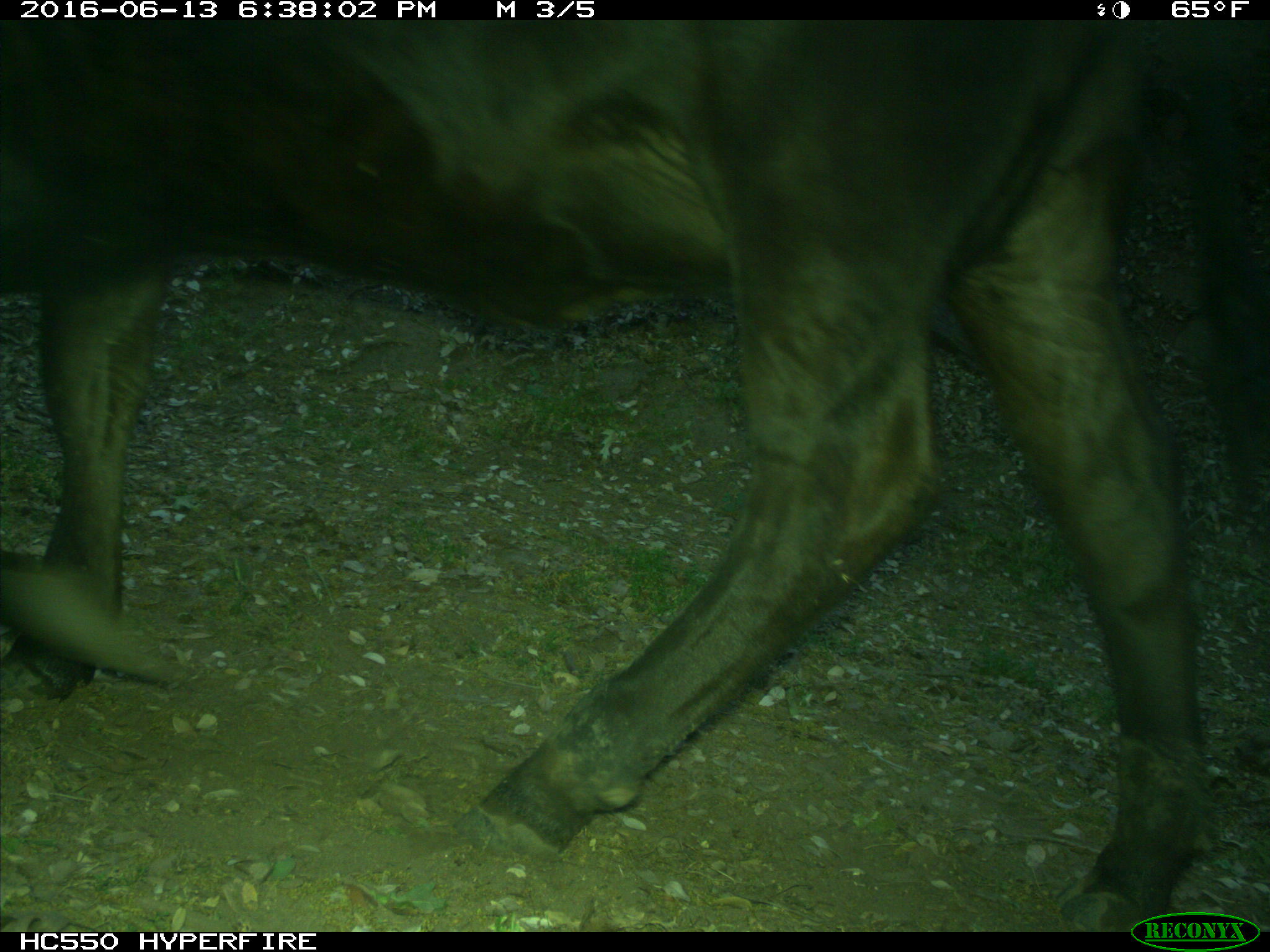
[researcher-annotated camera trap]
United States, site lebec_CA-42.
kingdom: Animalia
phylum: Chordata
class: Mammalia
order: Artiodactyla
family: Bovidae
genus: Bos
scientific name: Bos taurus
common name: domestic cow